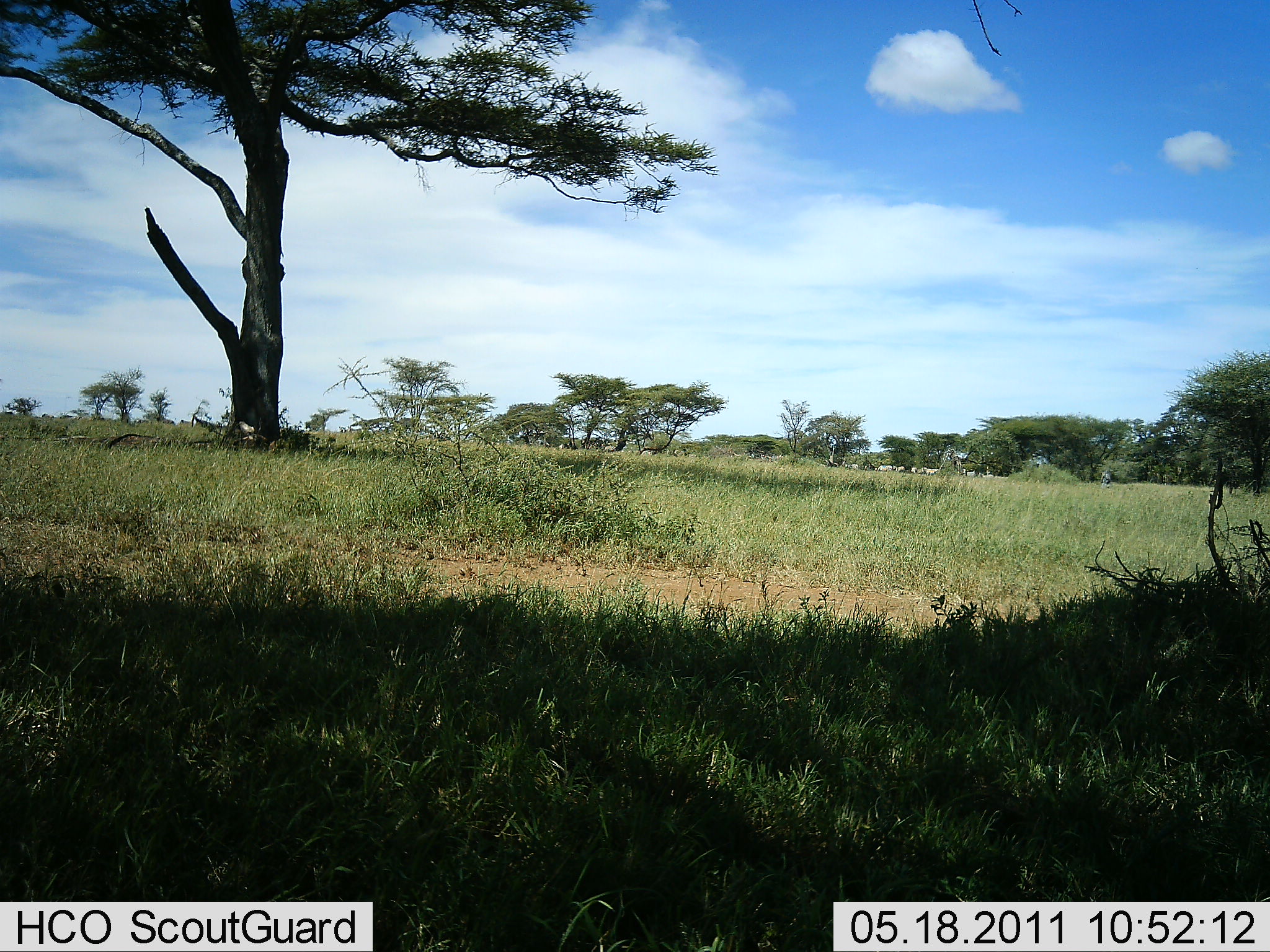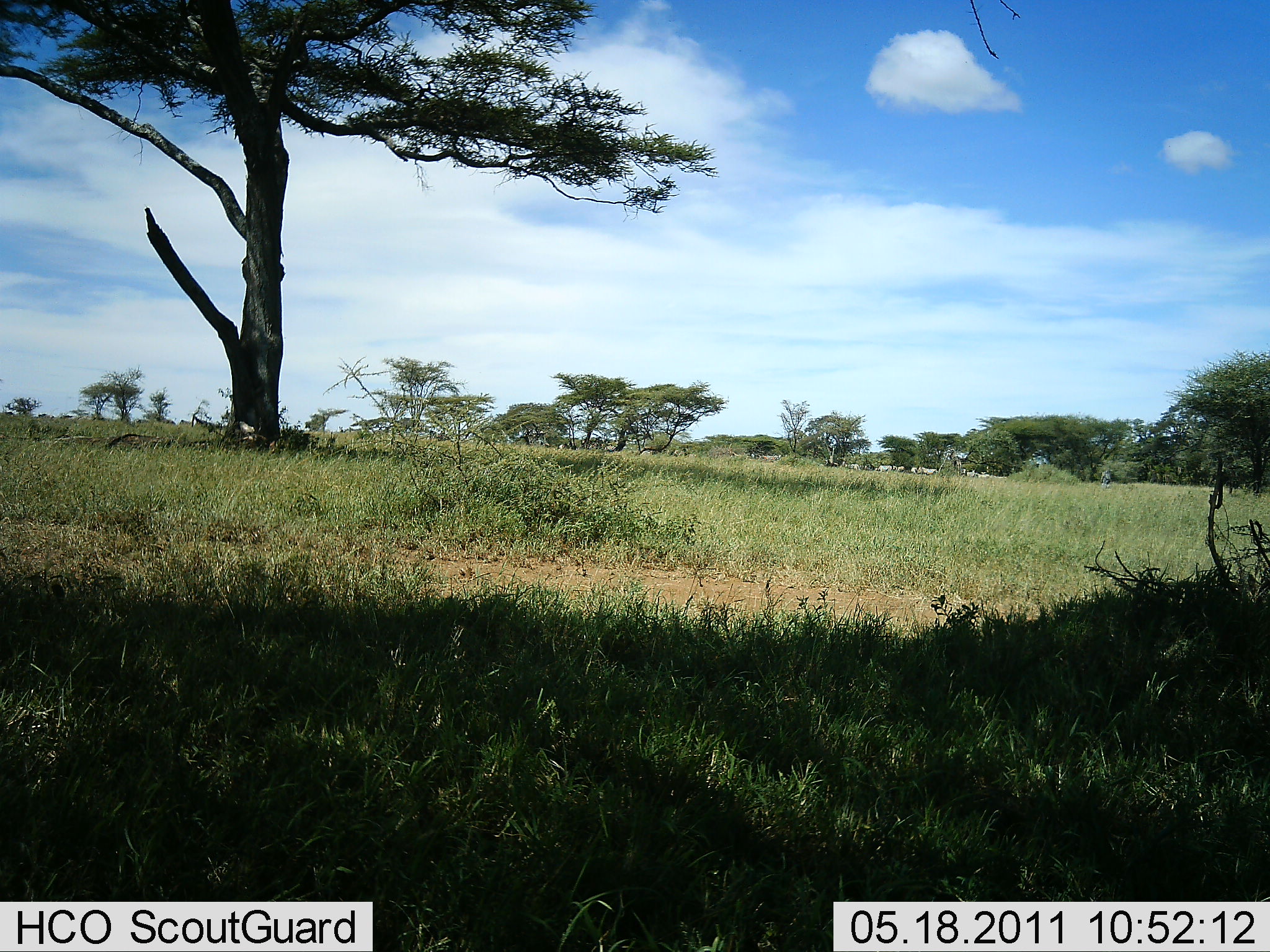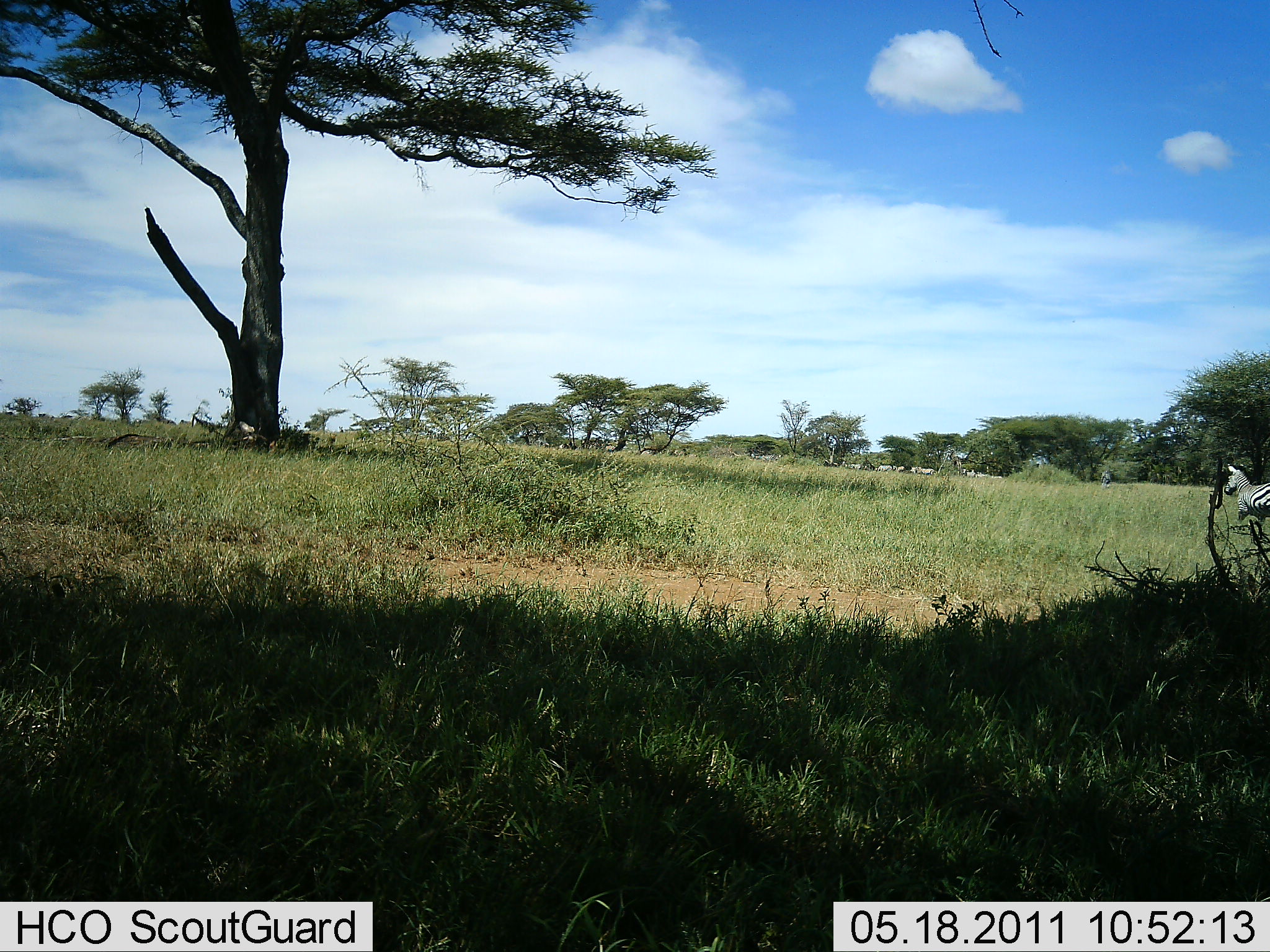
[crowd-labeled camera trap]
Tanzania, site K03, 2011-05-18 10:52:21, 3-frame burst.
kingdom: Animalia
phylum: Chordata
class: Mammalia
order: Perissodactyla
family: Equidae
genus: Equus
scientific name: Equus quagga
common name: plains zebra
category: zebra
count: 1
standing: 21%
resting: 0%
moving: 100%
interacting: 0%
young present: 0%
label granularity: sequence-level